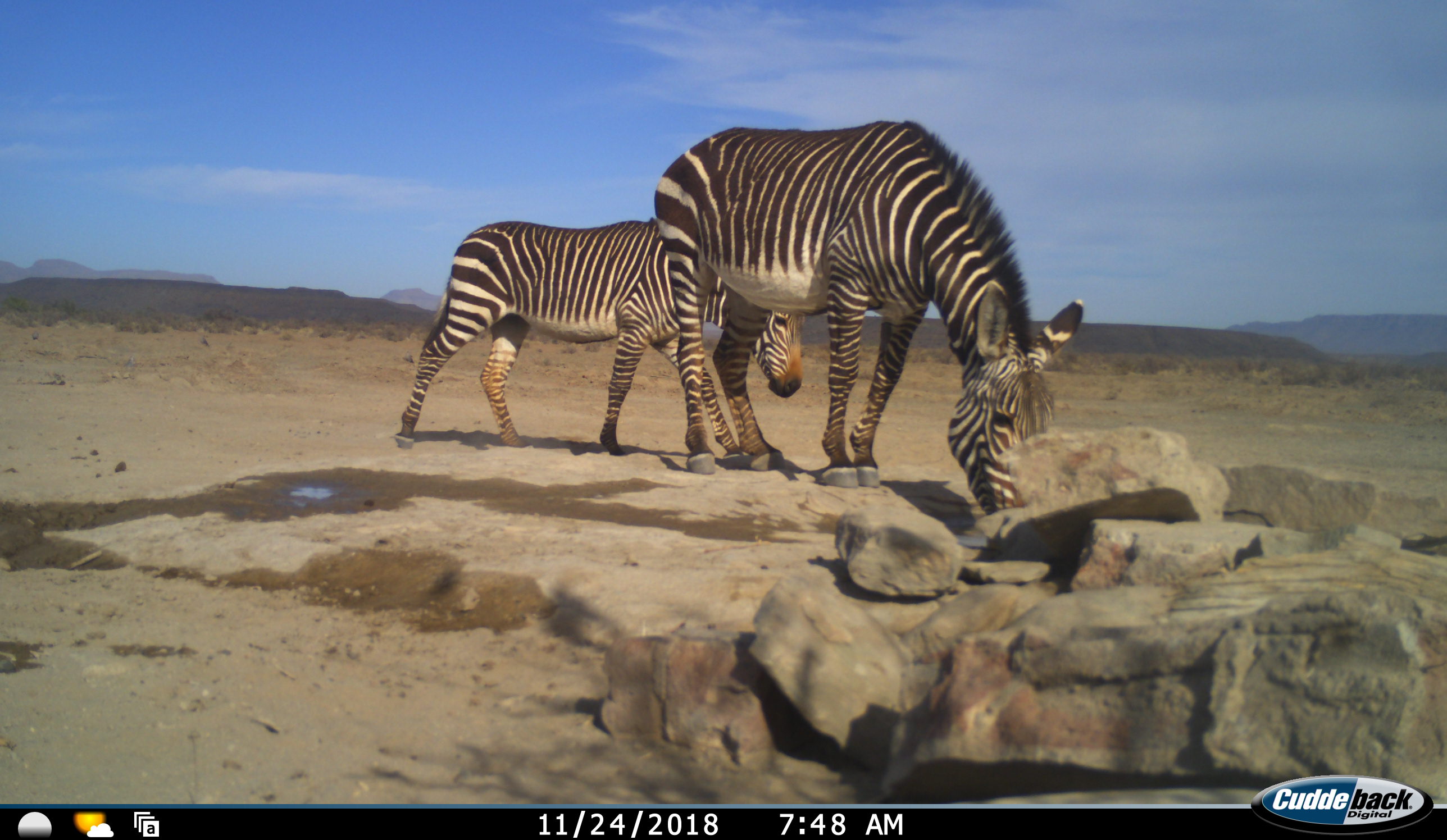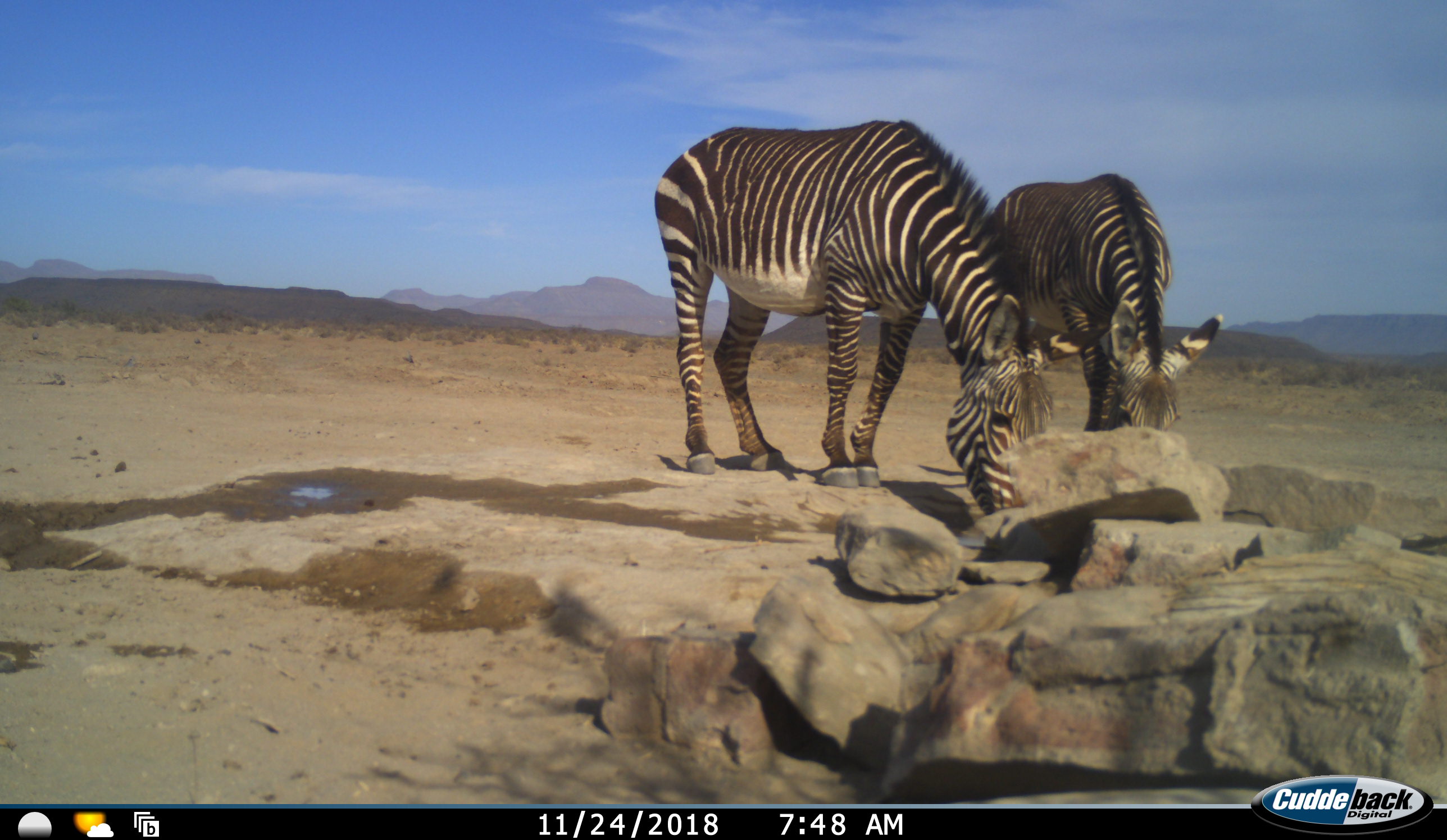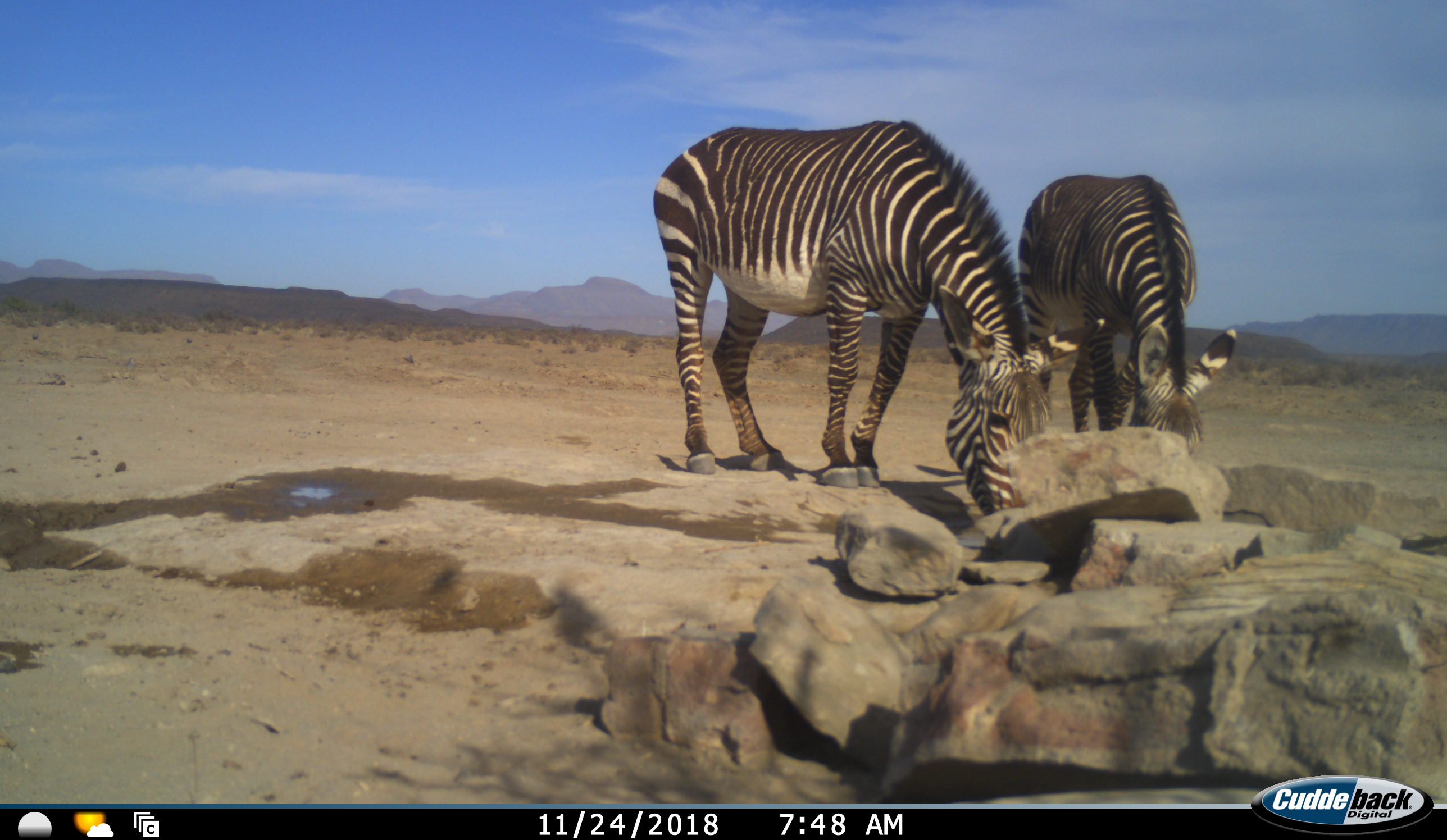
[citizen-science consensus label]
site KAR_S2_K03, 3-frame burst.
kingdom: Animalia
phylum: Chordata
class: Mammalia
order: Perissodactyla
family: Equidae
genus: Equus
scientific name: Equus zebra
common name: mountain zebra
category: zebramountain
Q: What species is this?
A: Zebramountain (mountain zebra) (Equus zebra).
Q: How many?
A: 2.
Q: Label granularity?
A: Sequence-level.